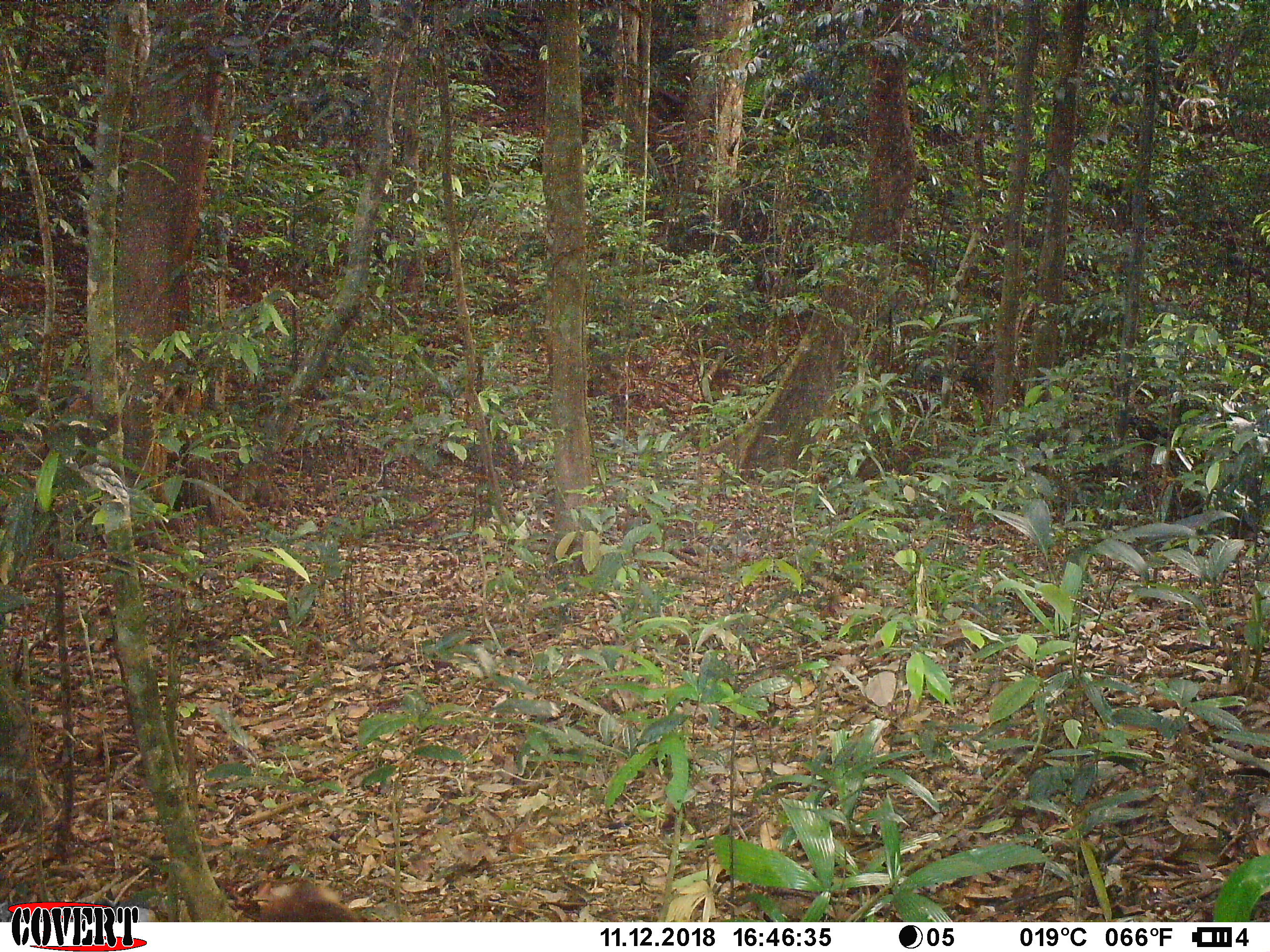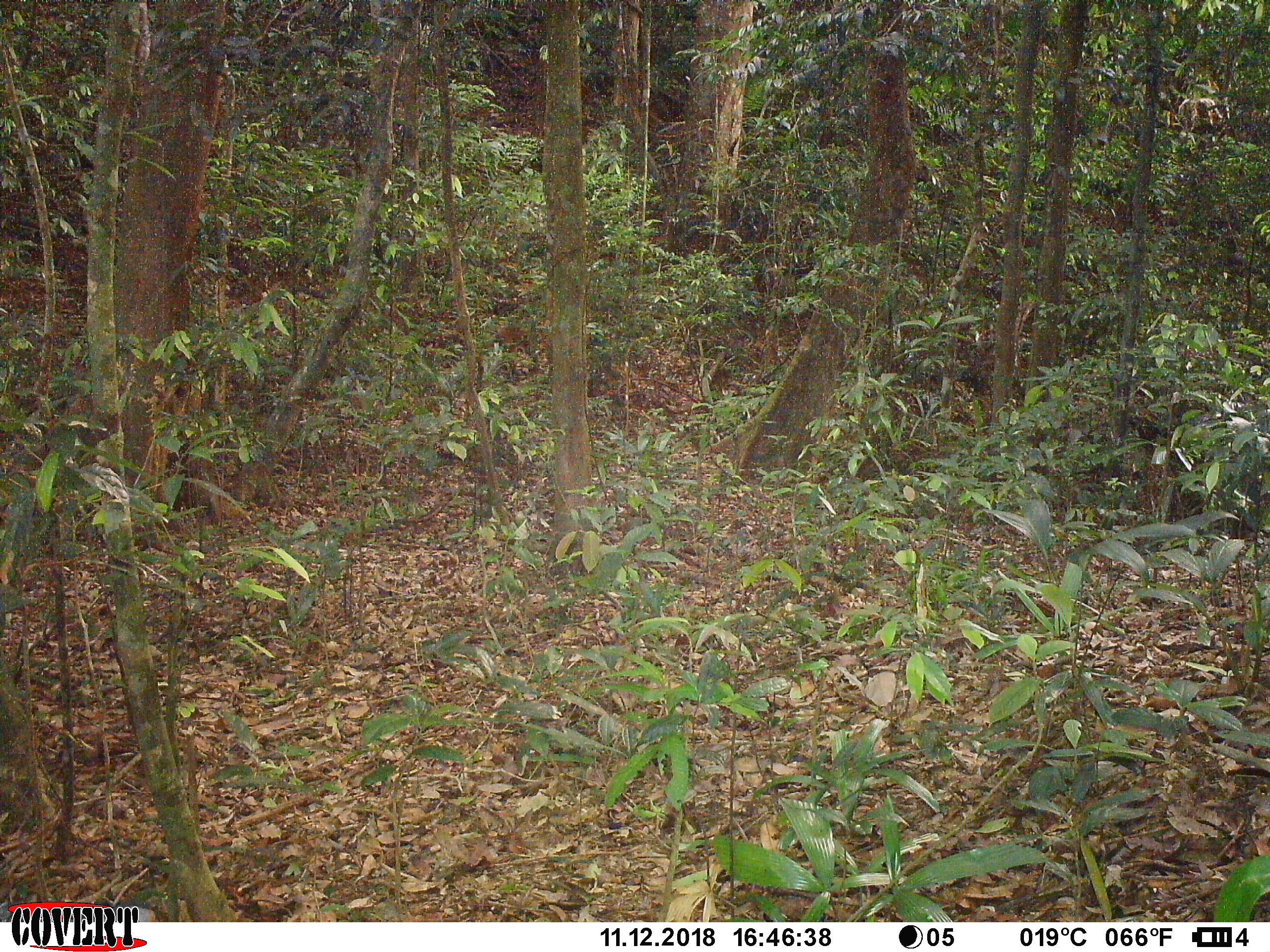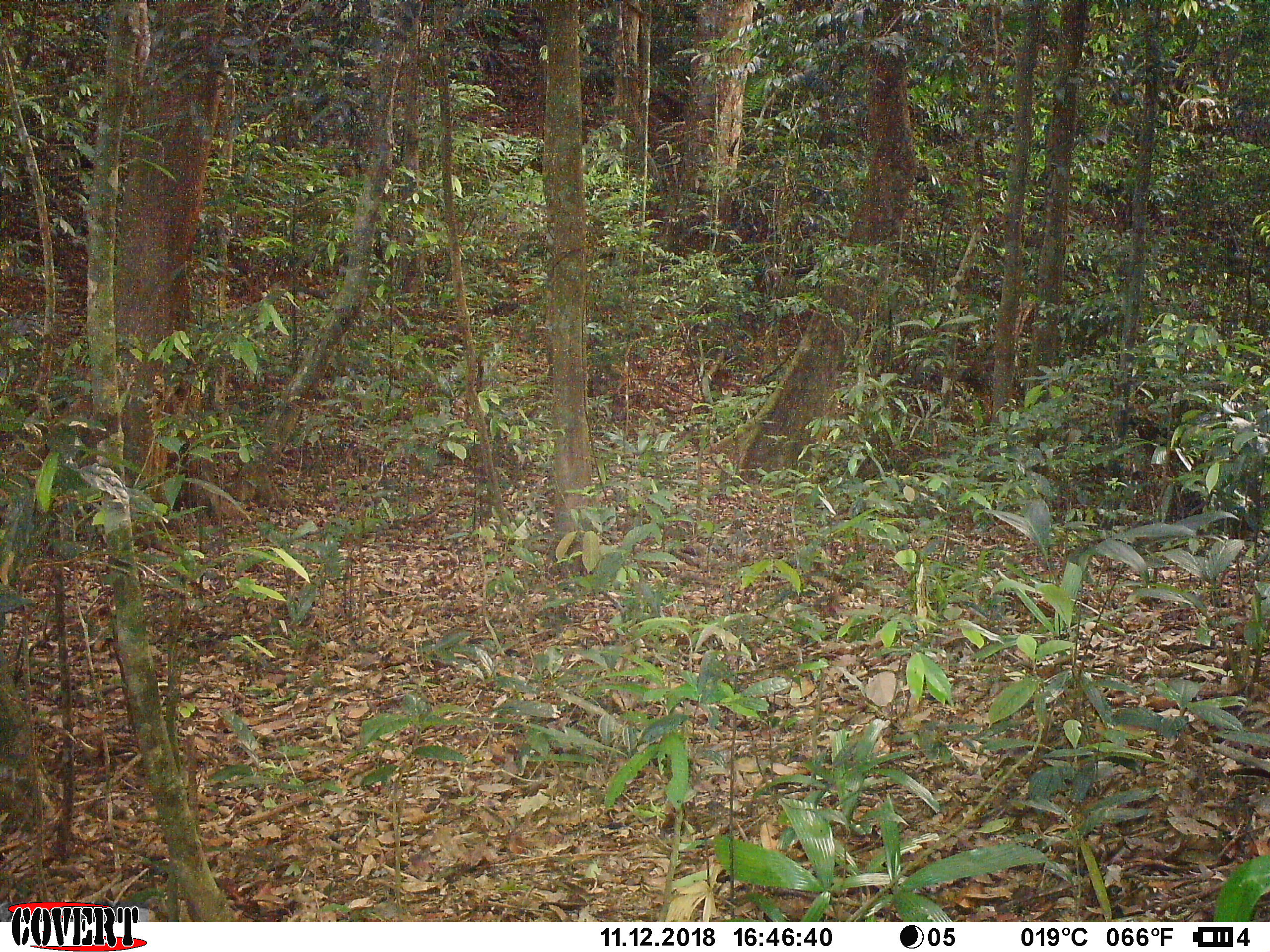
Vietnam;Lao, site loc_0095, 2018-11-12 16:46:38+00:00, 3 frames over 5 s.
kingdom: Animalia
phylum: Chordata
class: Mammalia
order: Primates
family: Cercopithecidae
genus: Macaca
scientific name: Macaca nemestrina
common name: pig-tailed macaque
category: pig tailed macaque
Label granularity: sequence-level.